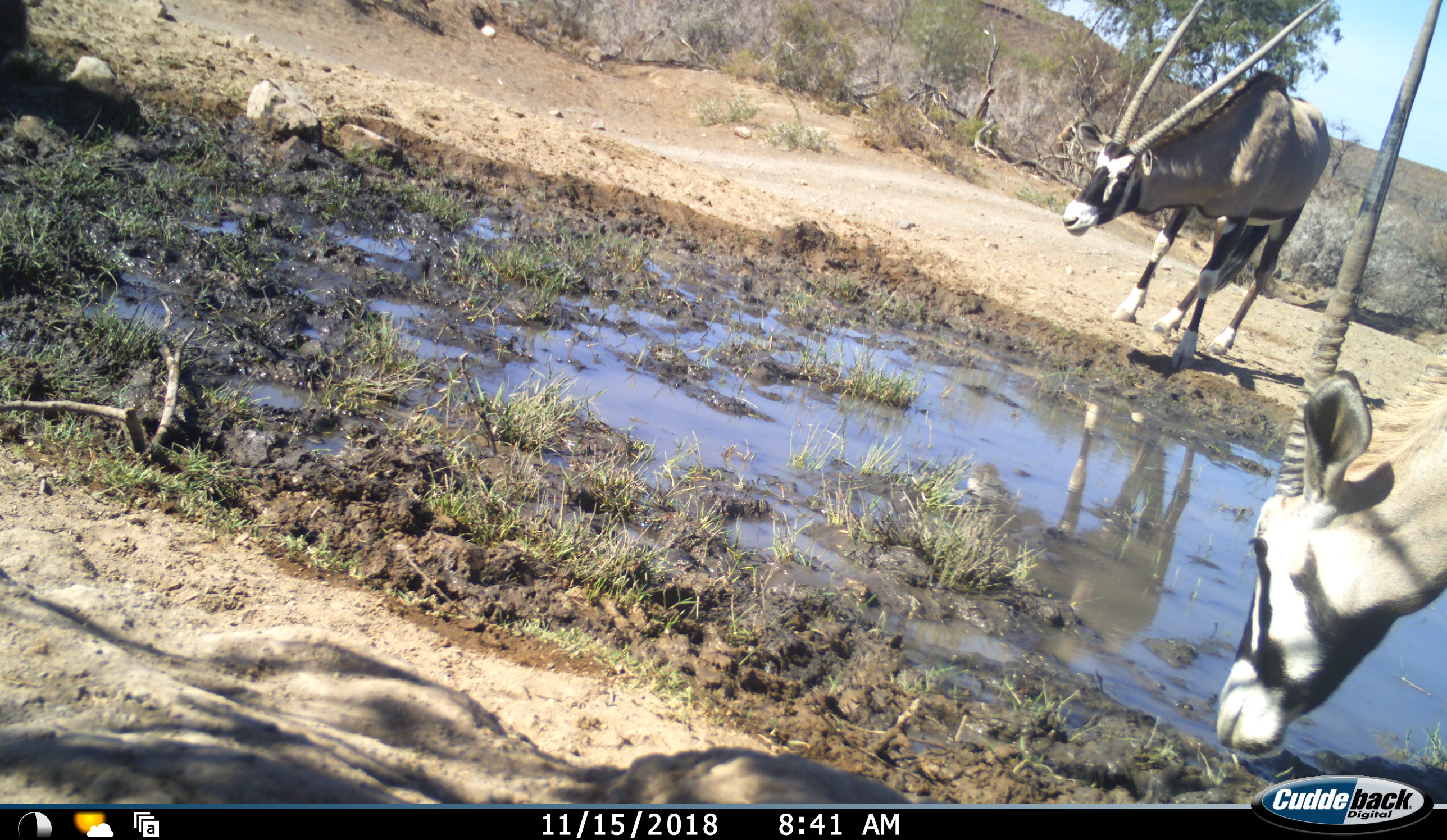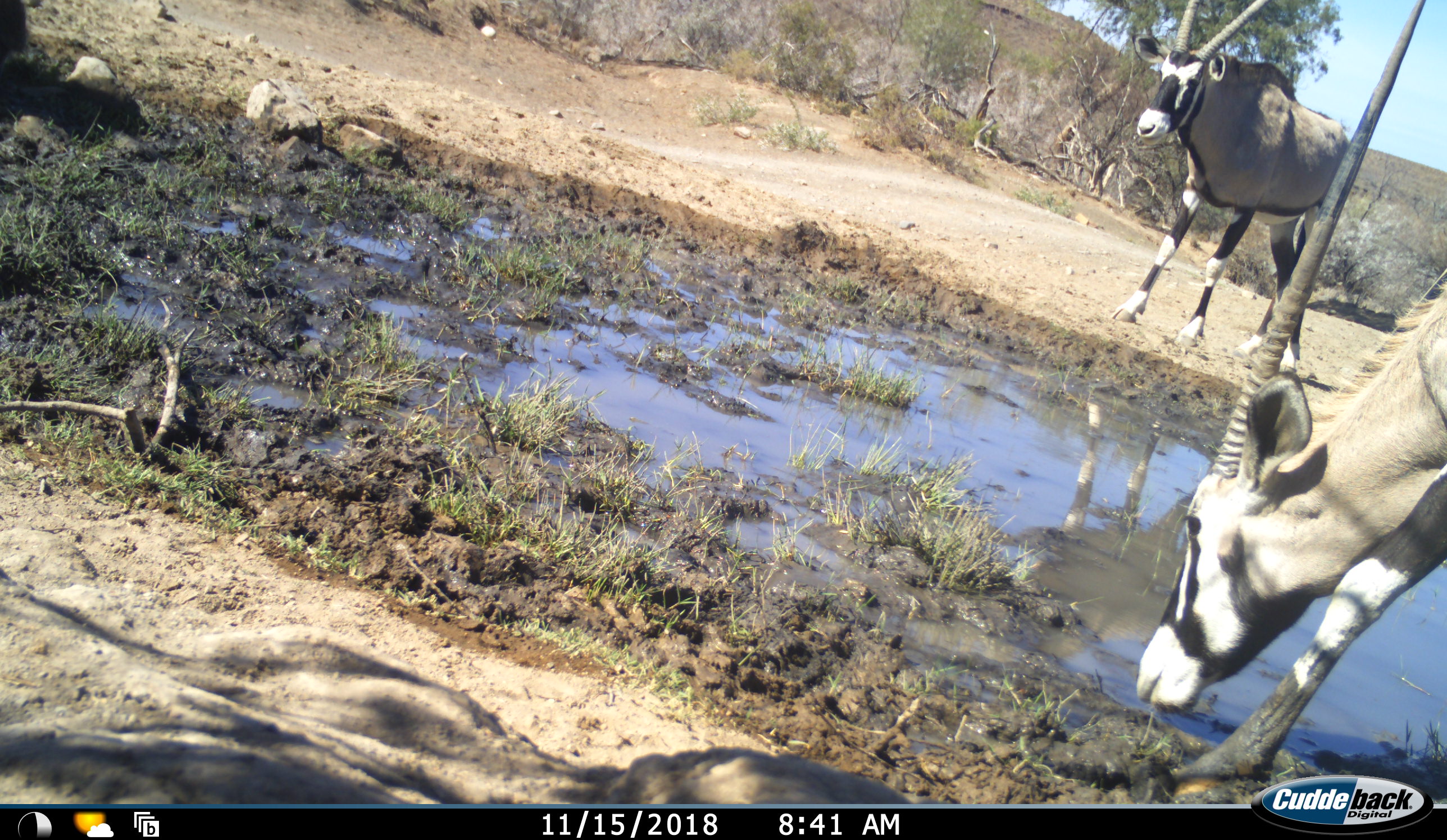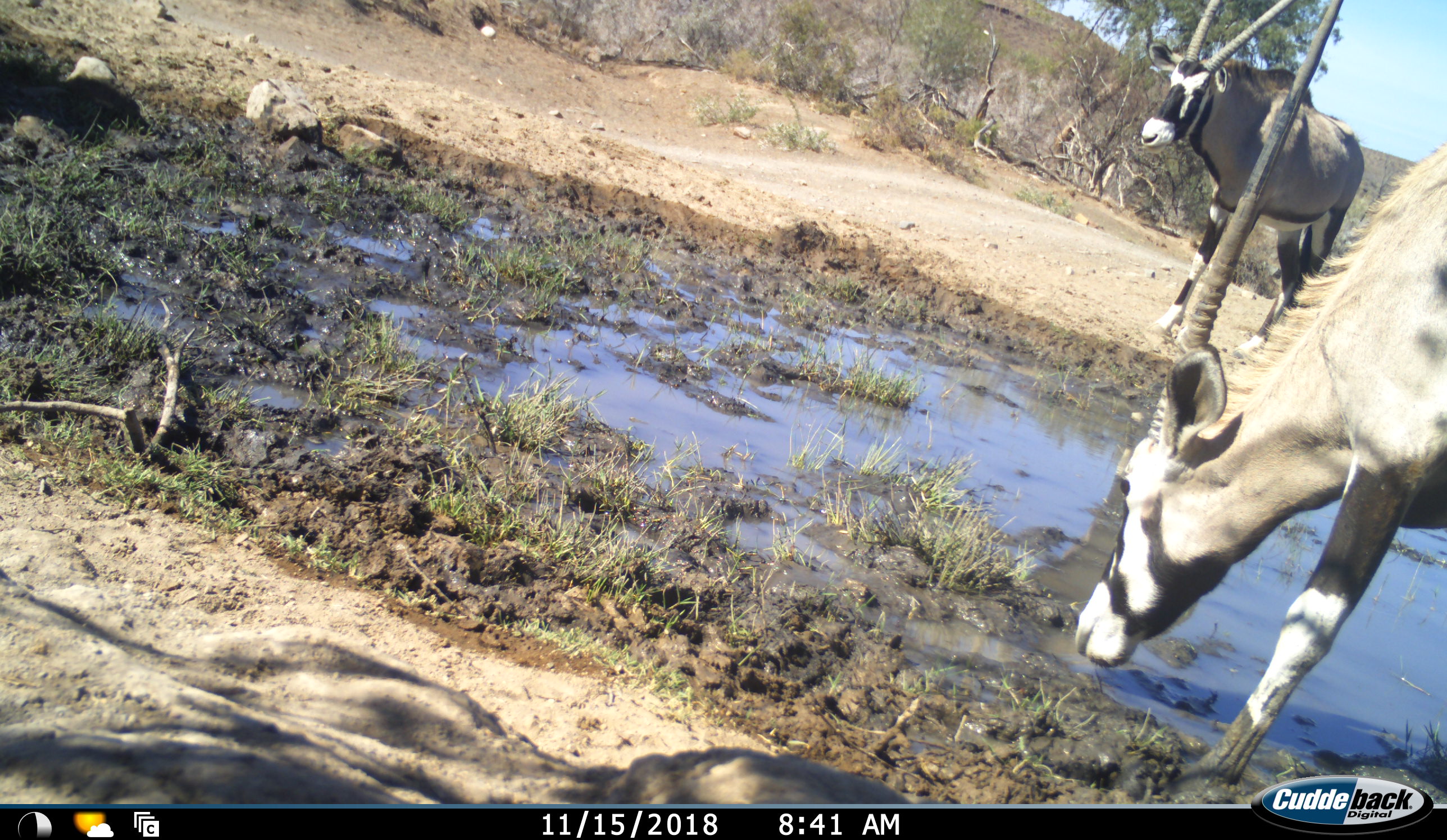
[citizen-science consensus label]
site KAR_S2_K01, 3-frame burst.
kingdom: Animalia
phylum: Chordata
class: Mammalia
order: Artiodactyla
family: Bovidae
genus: Oryx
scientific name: Oryx gazella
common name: gemsbok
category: oryx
Oryx (gemsbok) (Oryx gazella), count 2. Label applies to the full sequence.